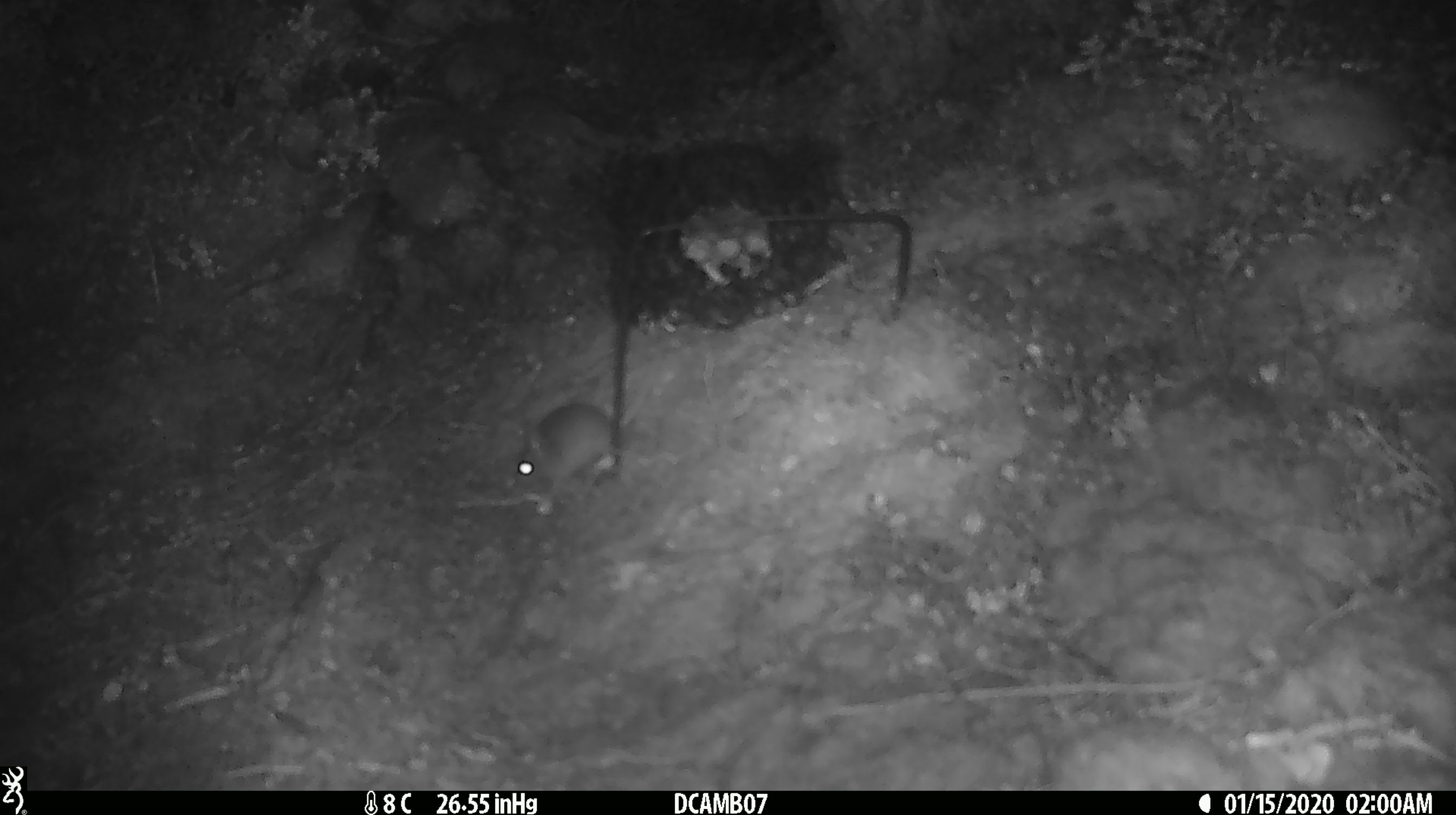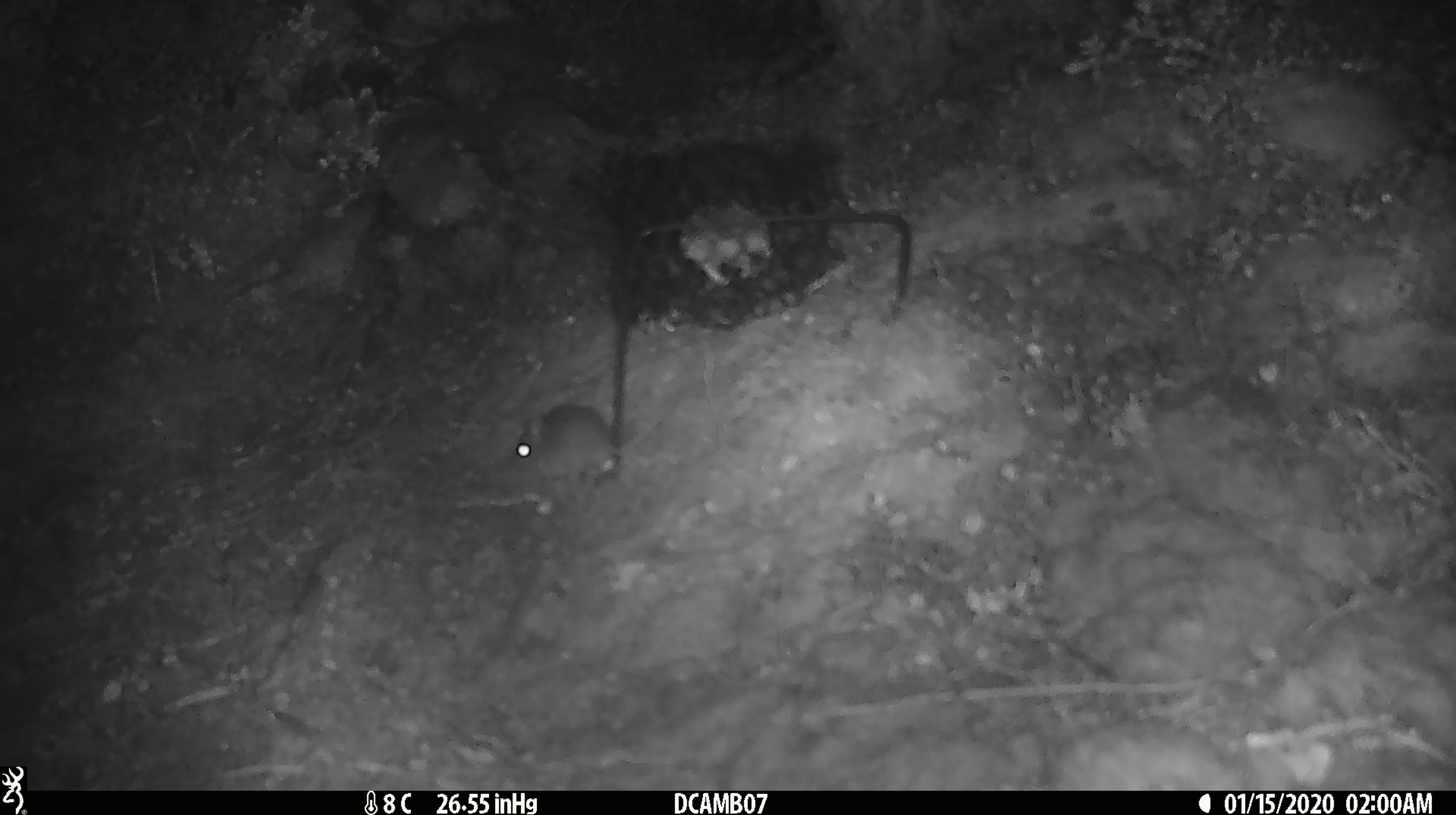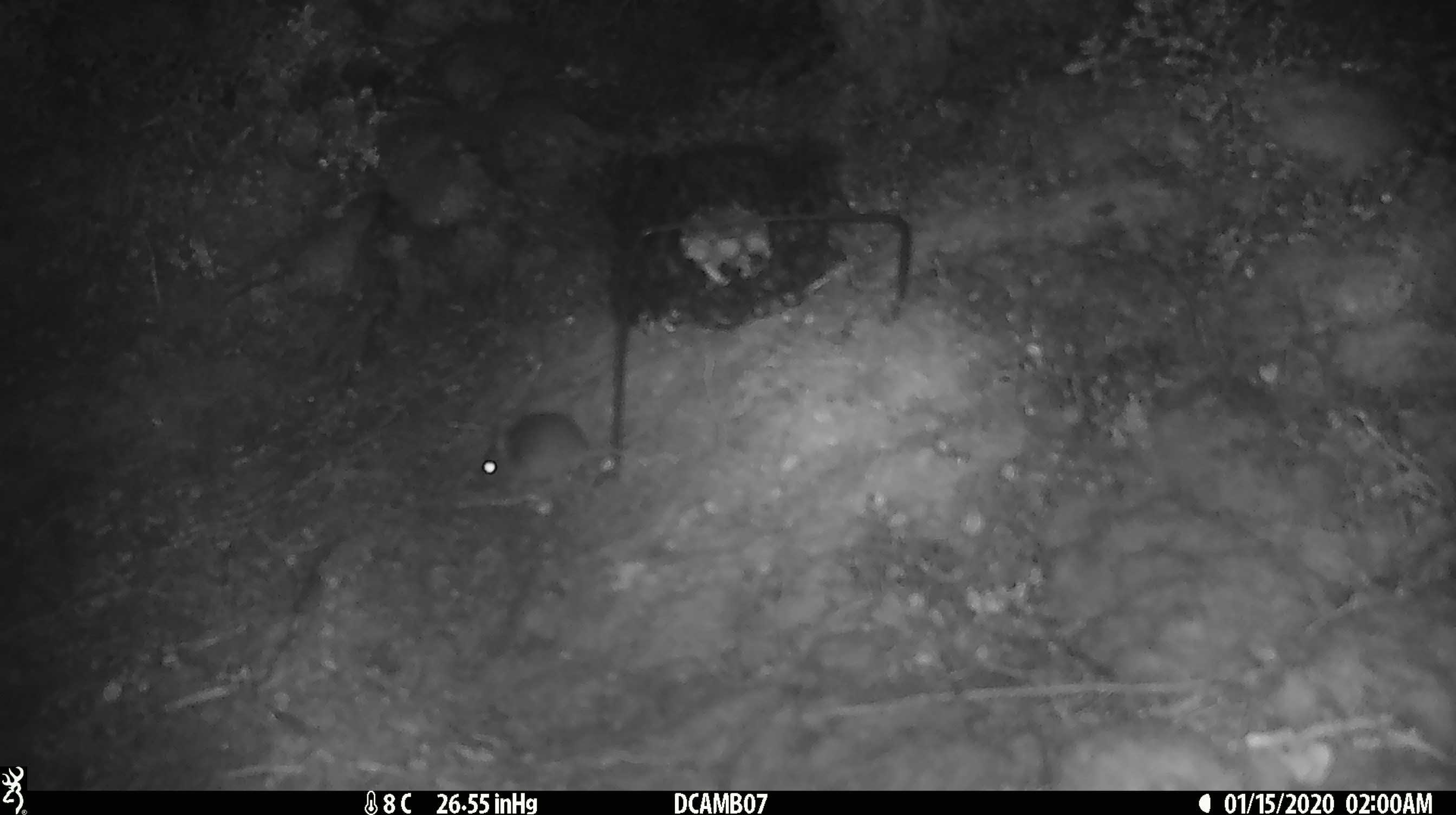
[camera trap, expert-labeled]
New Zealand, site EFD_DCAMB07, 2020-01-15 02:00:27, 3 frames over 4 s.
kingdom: Animalia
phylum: Chordata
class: Mammalia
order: Rodentia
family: Muridae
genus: Mus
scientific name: Mus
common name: mouse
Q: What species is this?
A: Mouse (Mus).